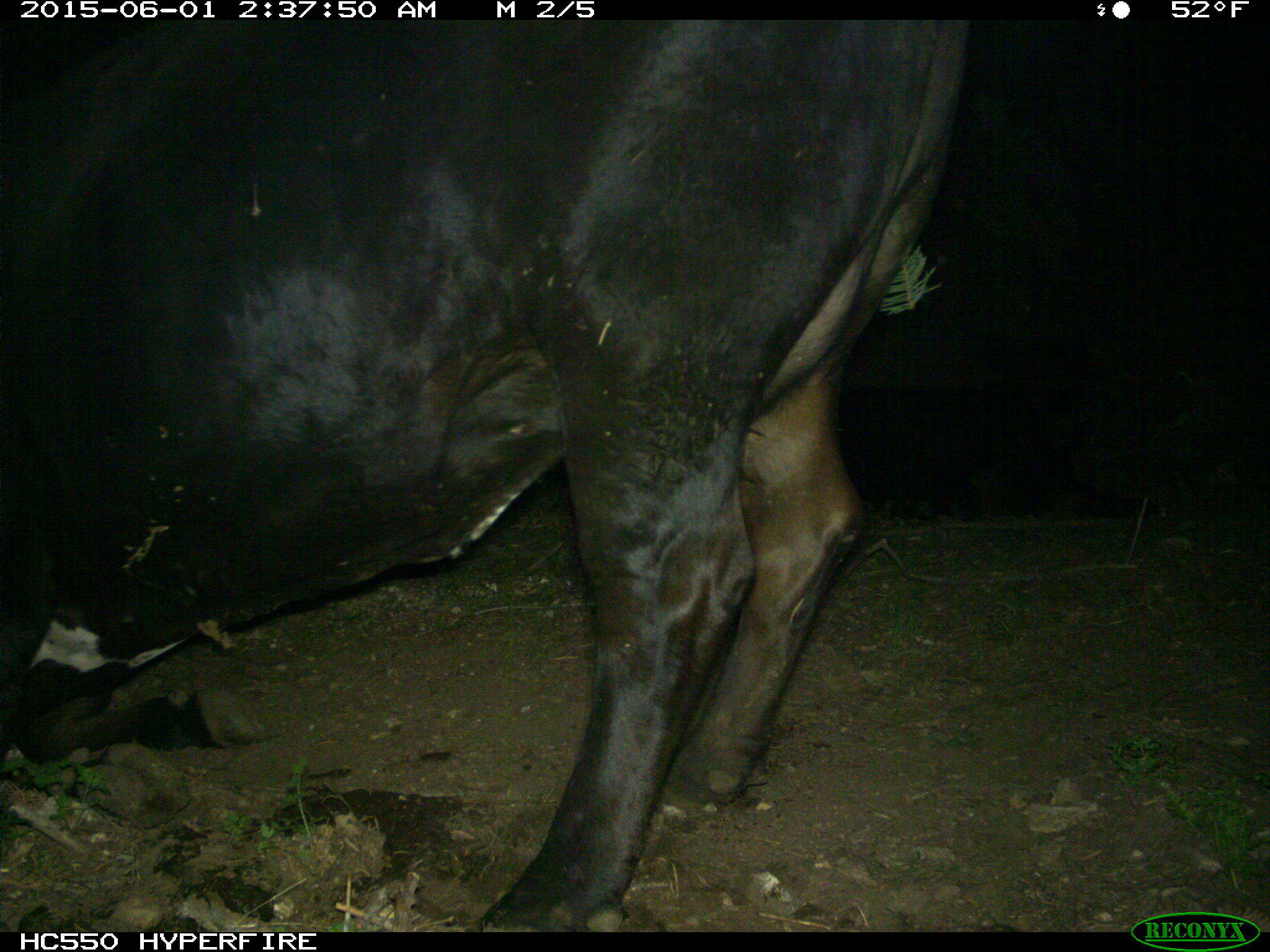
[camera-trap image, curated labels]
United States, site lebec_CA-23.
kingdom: Animalia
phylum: Chordata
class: Mammalia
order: Artiodactyla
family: Bovidae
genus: Bos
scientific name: Bos taurus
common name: domestic cow